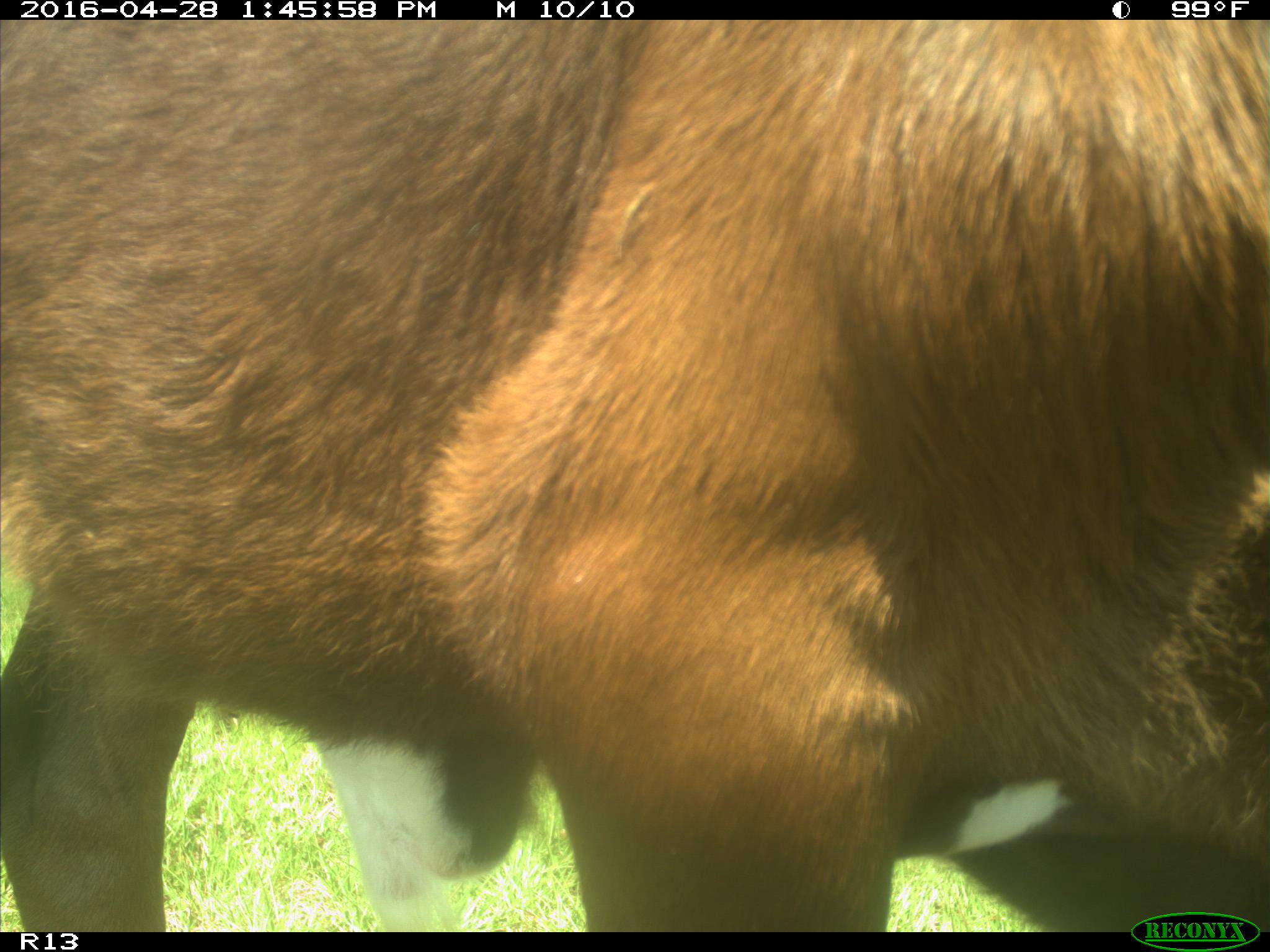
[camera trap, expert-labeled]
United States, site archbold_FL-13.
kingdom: Animalia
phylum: Chordata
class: Mammalia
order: Artiodactyla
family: Bovidae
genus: Bos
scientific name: Bos taurus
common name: domestic cow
Bos taurus (domestic cow).